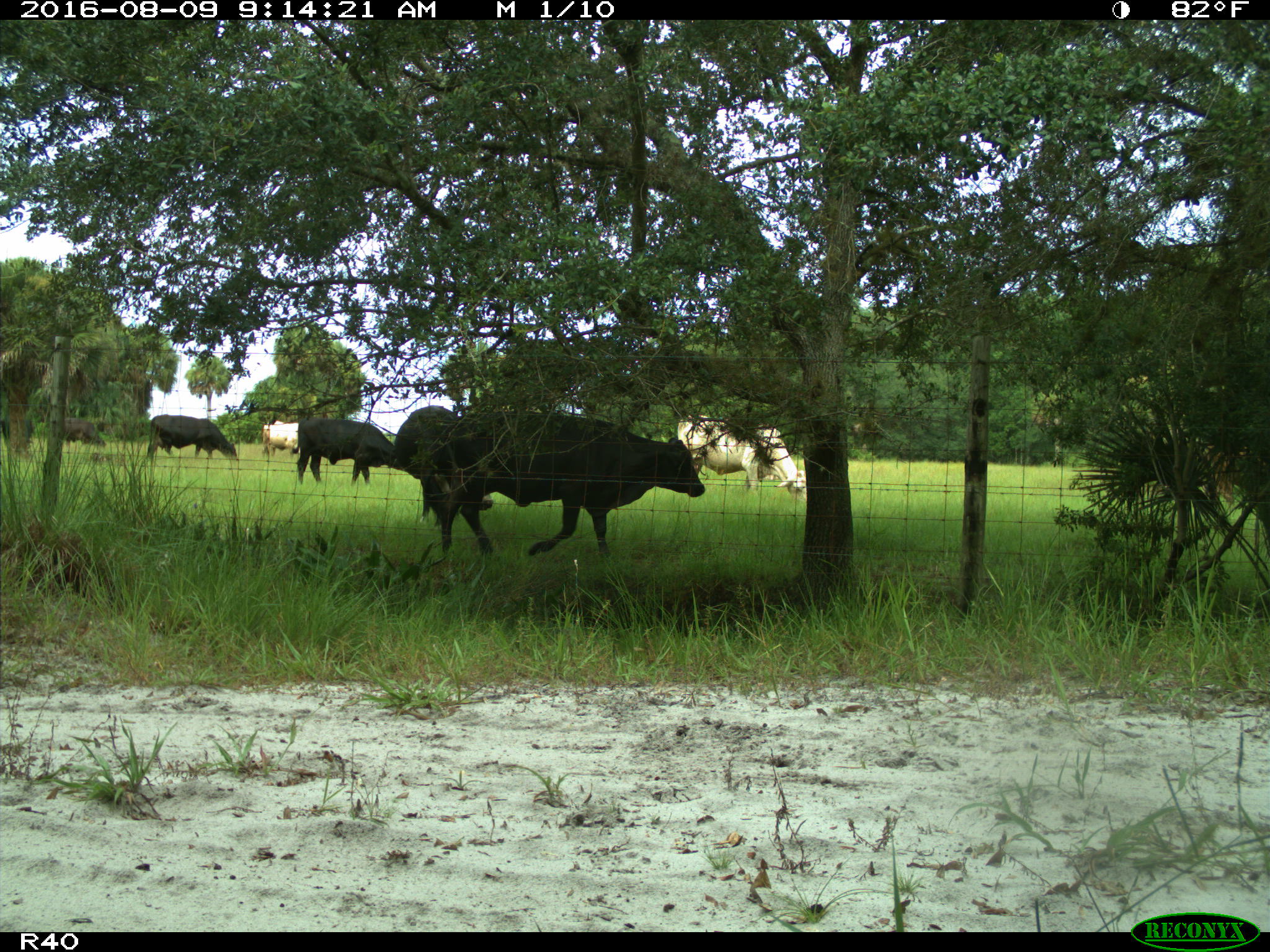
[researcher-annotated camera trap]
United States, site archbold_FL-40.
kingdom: Animalia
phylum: Chordata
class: Mammalia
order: Artiodactyla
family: Bovidae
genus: Bos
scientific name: Bos taurus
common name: domestic cow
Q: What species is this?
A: Bos taurus (domestic cow).